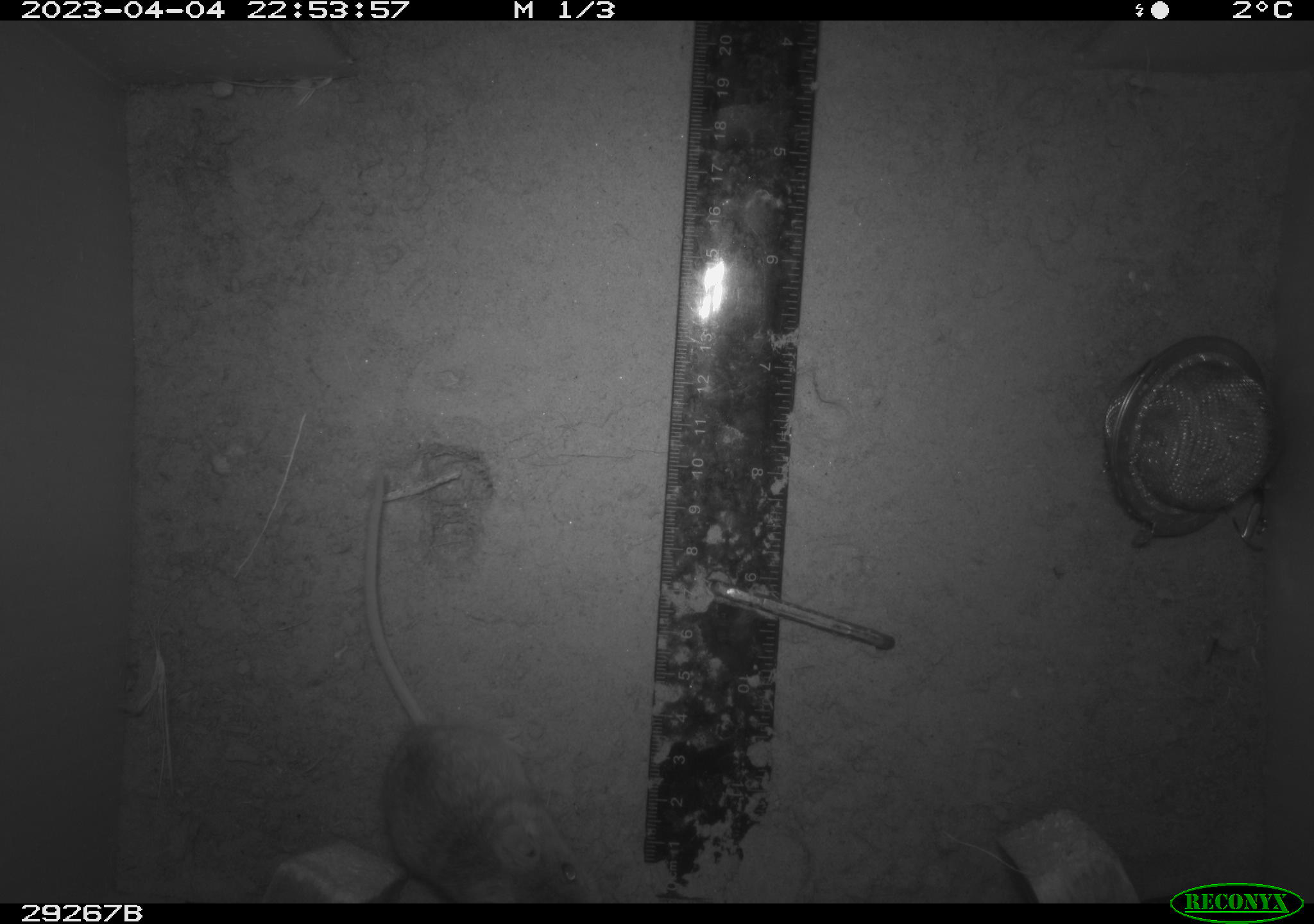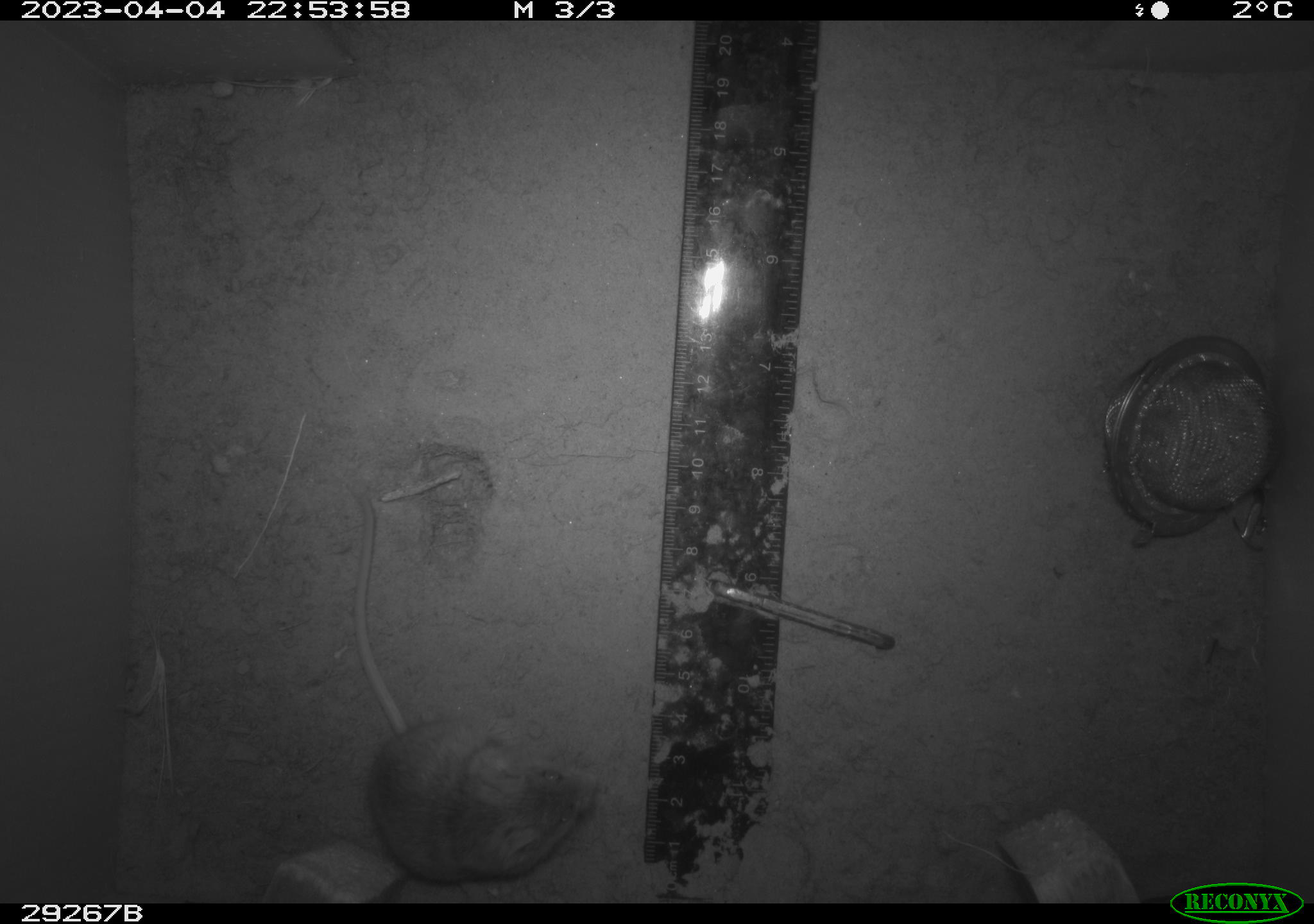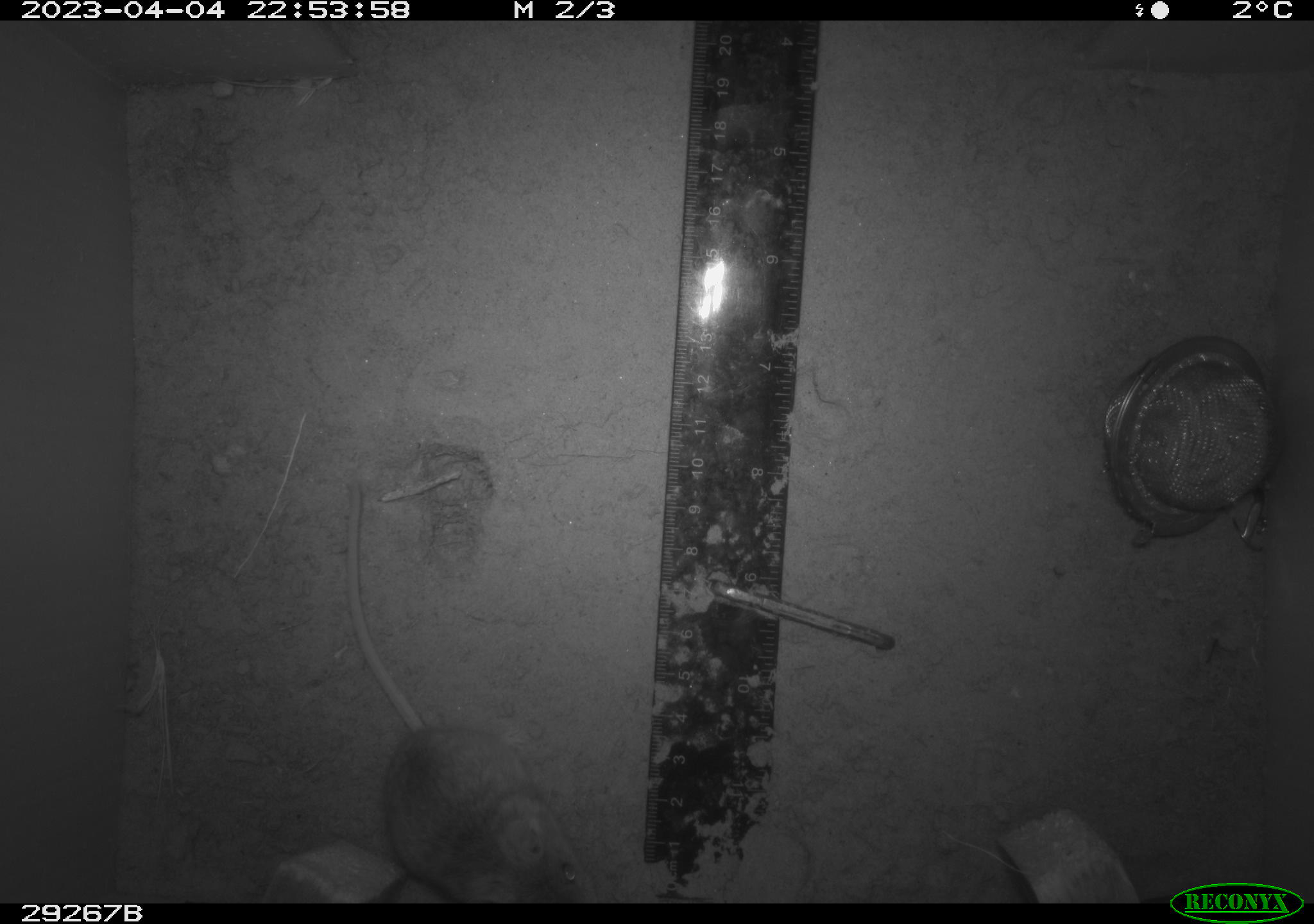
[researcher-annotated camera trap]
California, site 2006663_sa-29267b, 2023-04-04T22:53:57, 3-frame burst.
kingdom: Animalia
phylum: Chordata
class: Mammalia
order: Rodentia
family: Cricetidae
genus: Peromyscus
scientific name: Peromyscus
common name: deer mice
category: peromyscus species